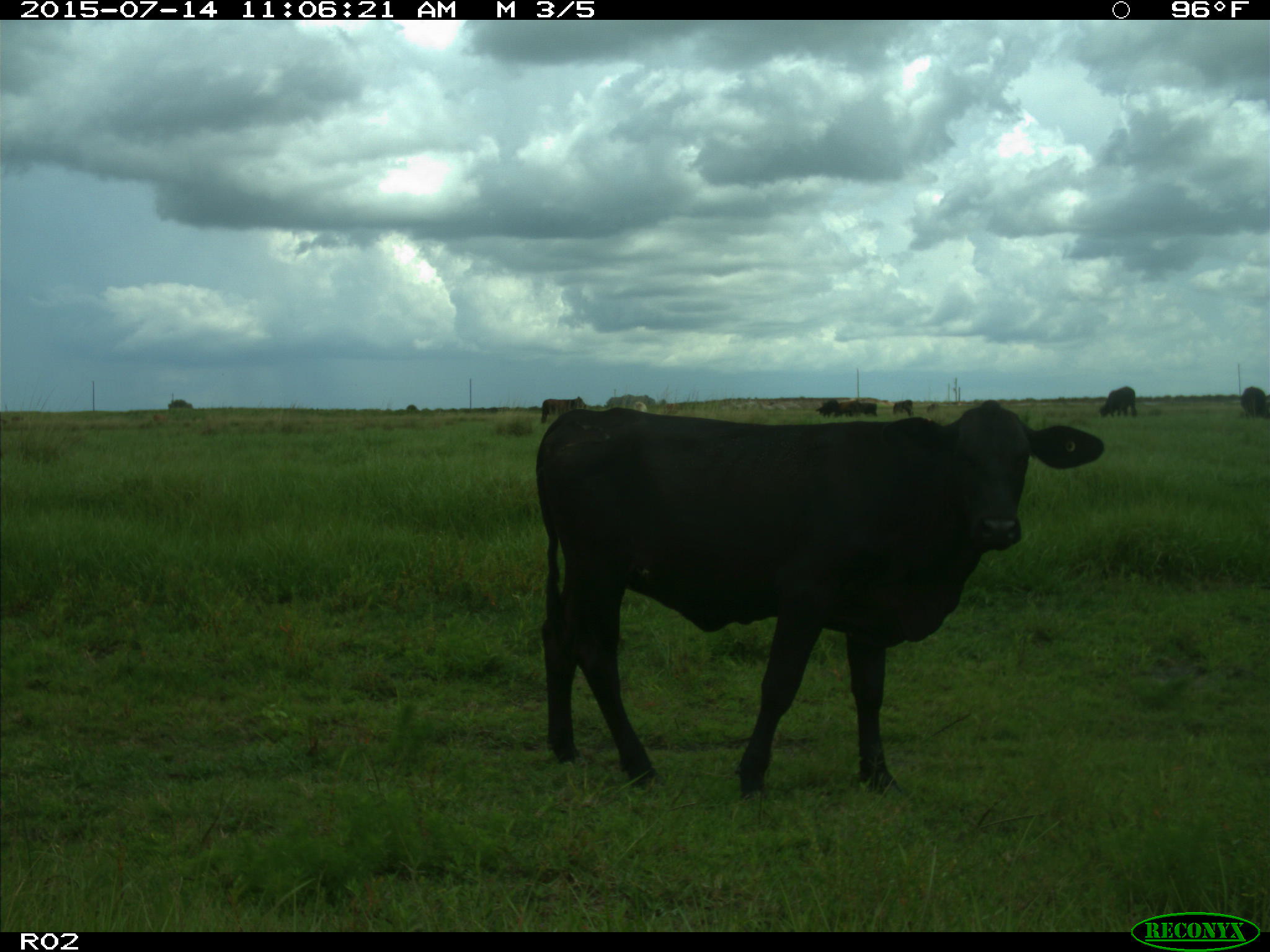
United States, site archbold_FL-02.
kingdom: Animalia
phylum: Chordata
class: Mammalia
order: Artiodactyla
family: Bovidae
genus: Bos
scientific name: Bos taurus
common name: domestic cow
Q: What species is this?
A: Bos taurus (domestic cow).